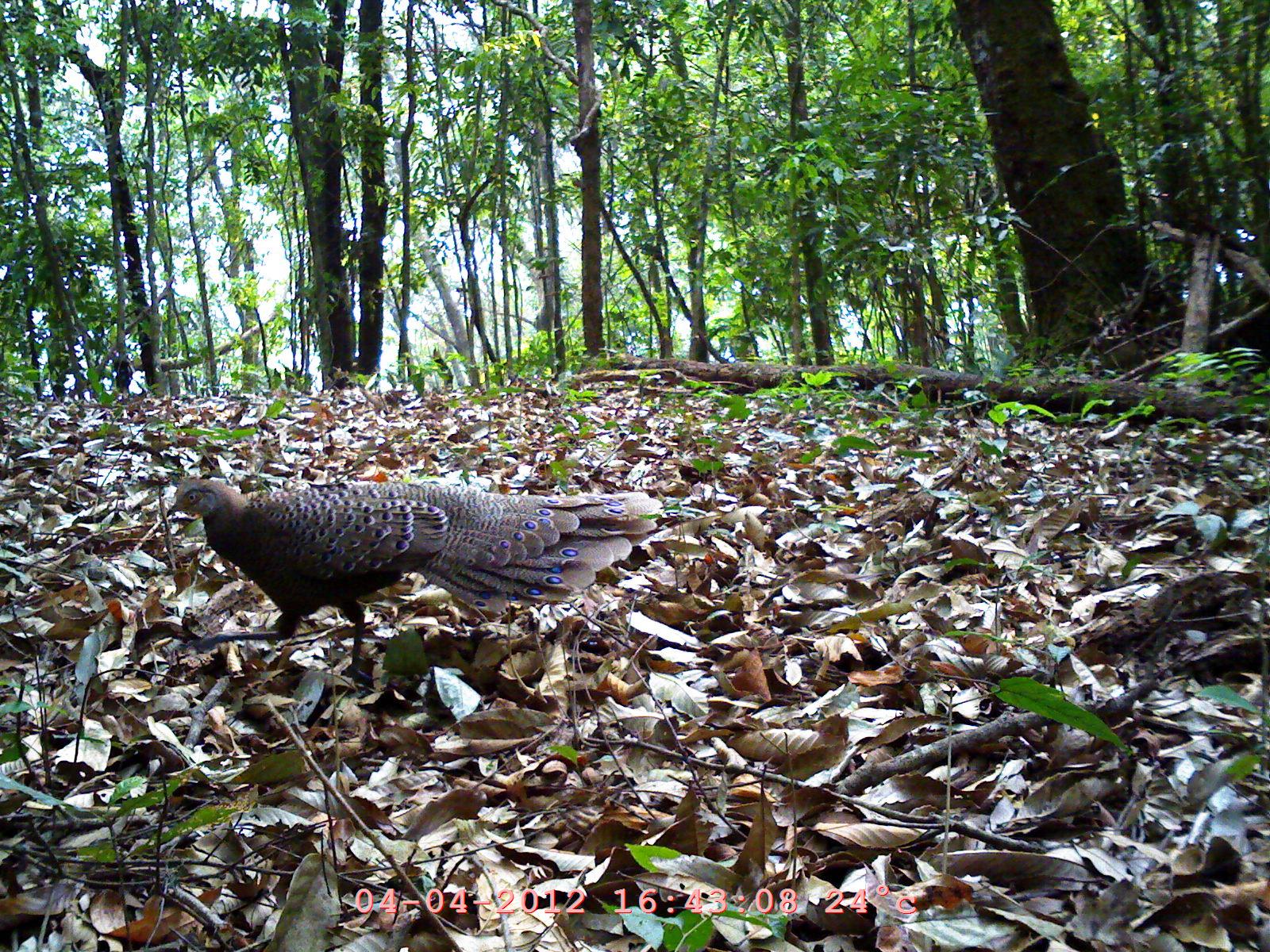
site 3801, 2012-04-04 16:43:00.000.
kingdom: Animalia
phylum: Chordata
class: Aves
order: Galliformes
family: Phasianidae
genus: Polyplectron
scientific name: Polyplectron bicalcaratum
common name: grey peacock-pheasant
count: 1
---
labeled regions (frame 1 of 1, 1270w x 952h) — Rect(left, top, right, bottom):
polyplectron bicalcaratum: Rect(164, 476, 667, 682)